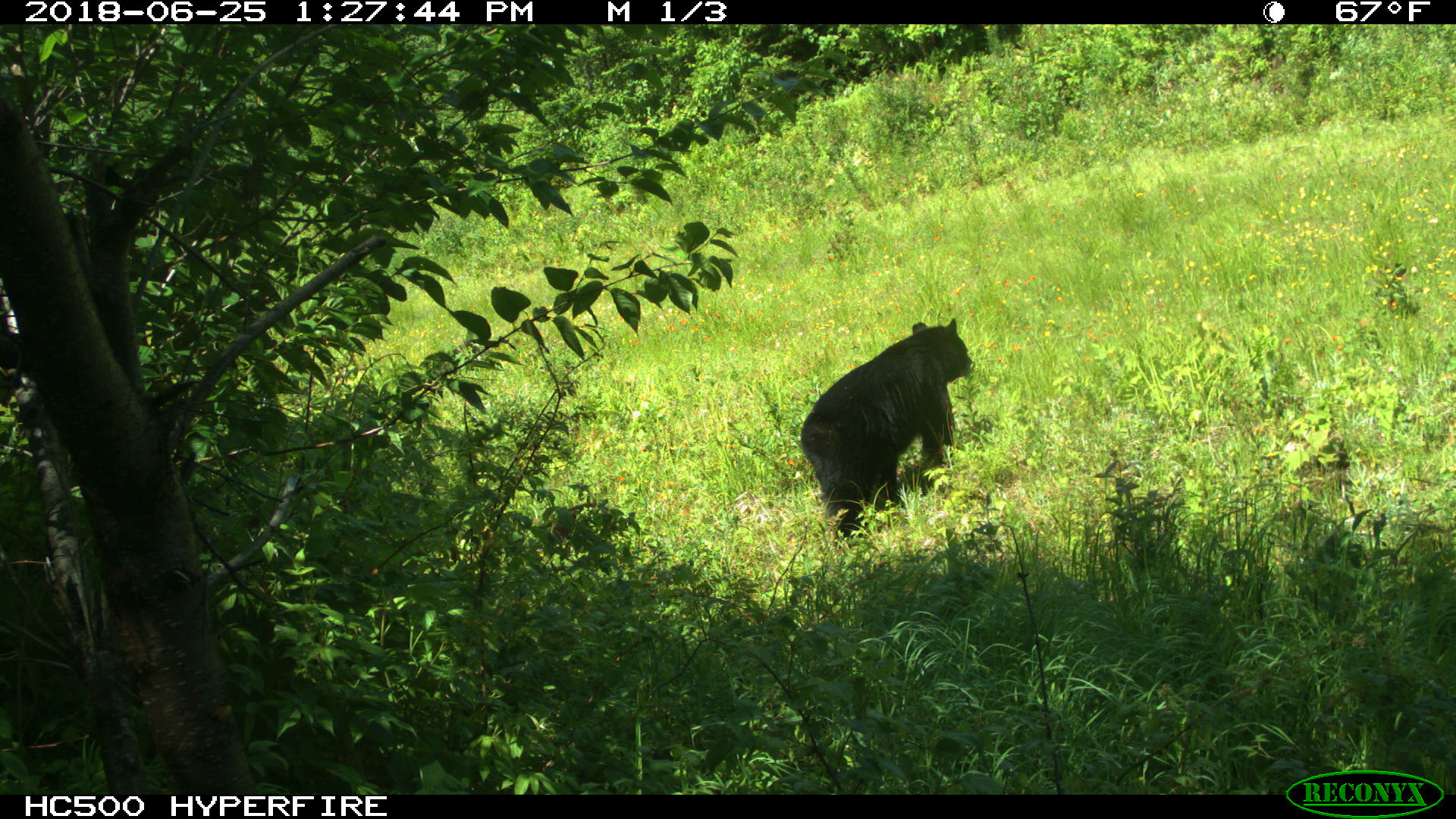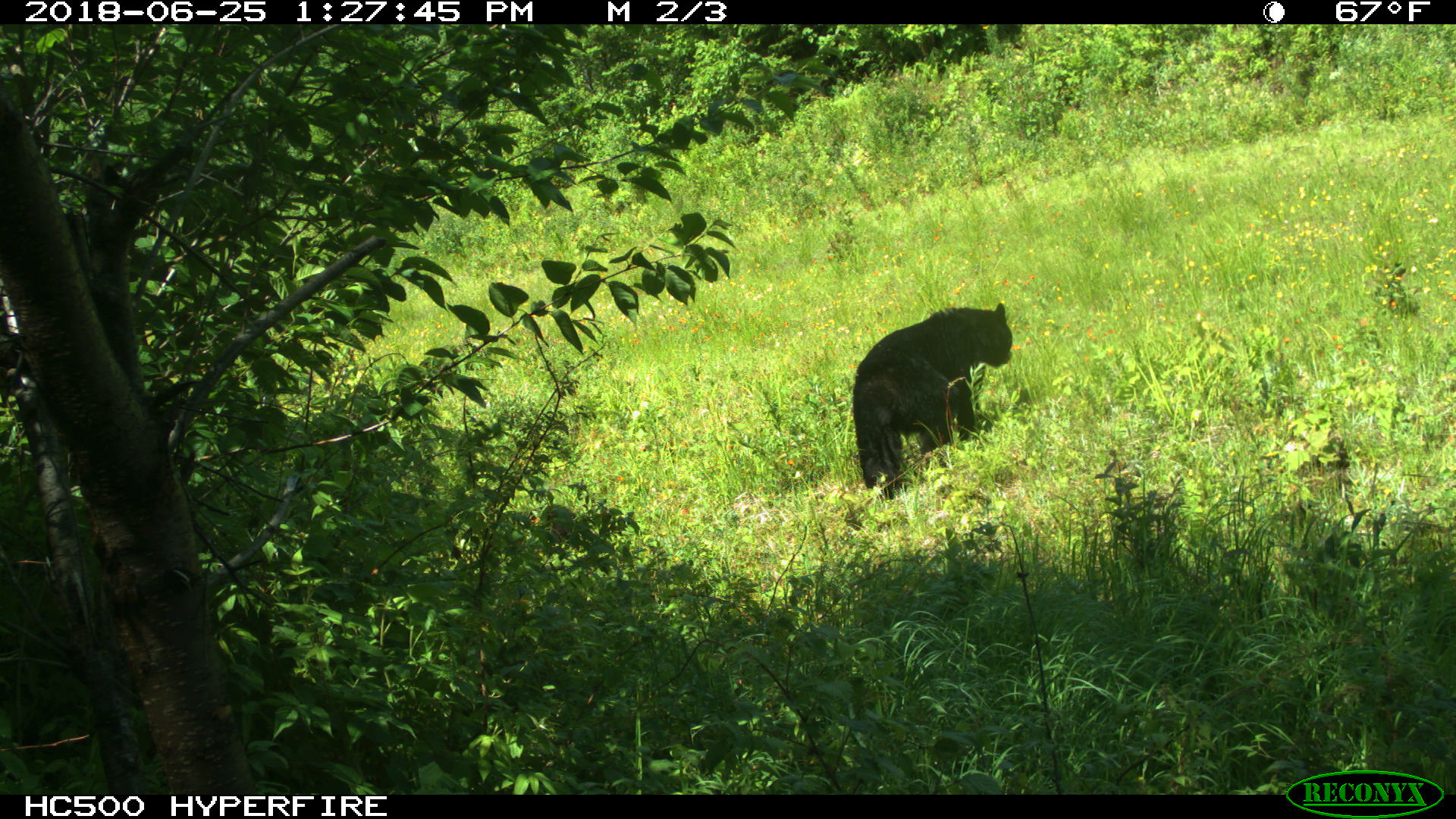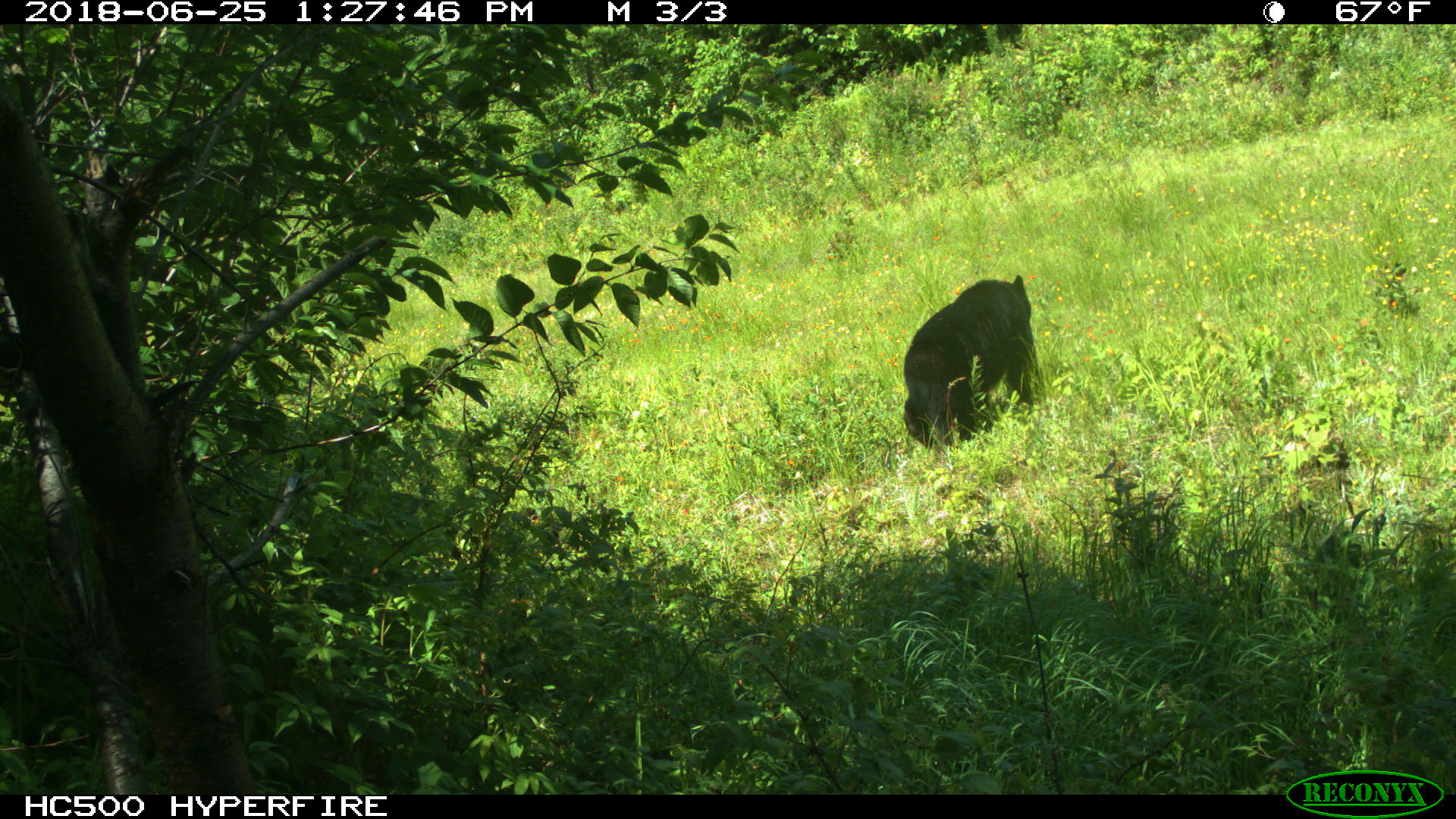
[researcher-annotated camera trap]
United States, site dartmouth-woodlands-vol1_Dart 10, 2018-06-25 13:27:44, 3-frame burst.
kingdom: Animalia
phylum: Chordata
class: Mammalia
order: Carnivora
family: Ursidae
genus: Ursus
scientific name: Ursus americanus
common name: black bear